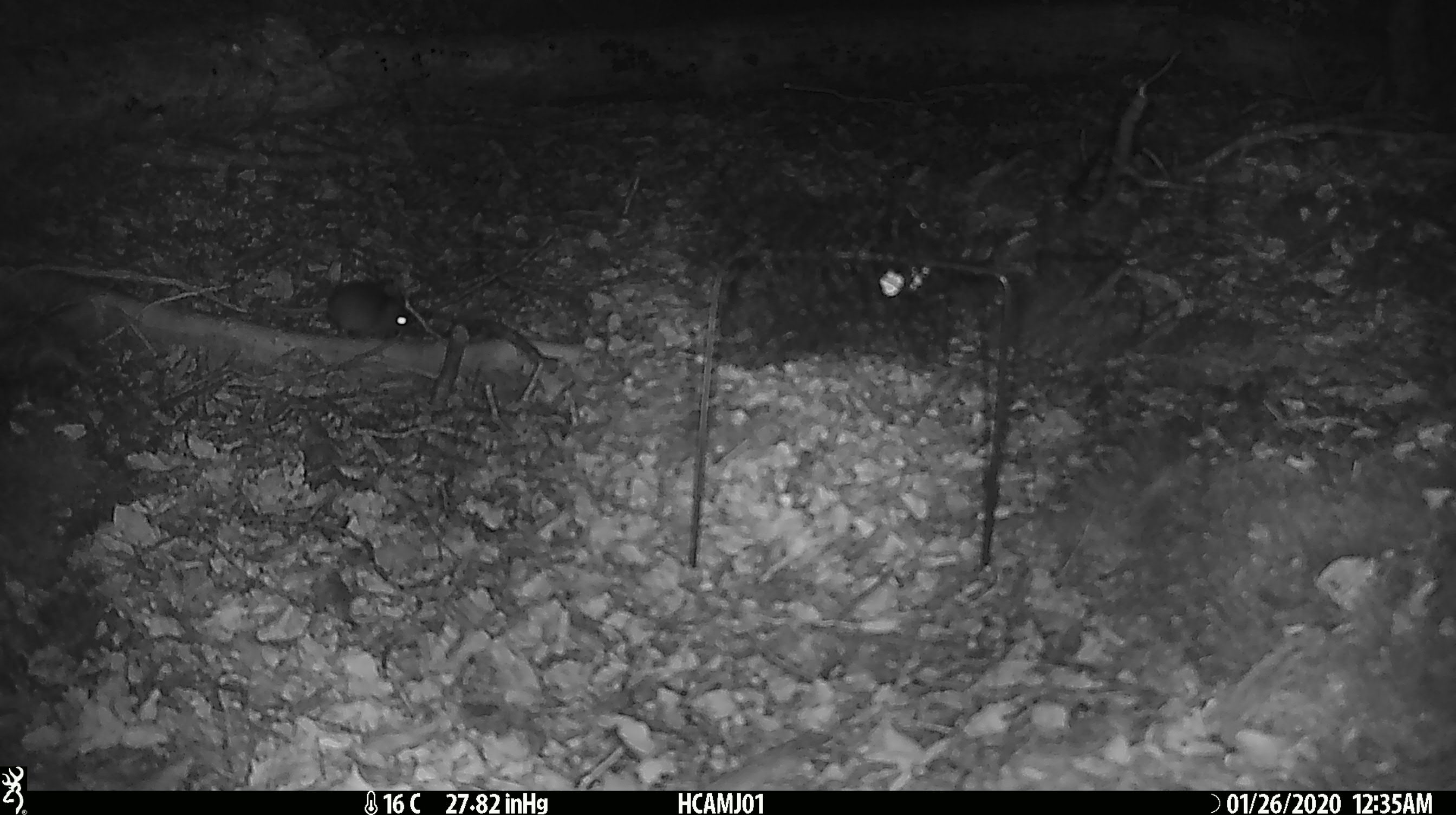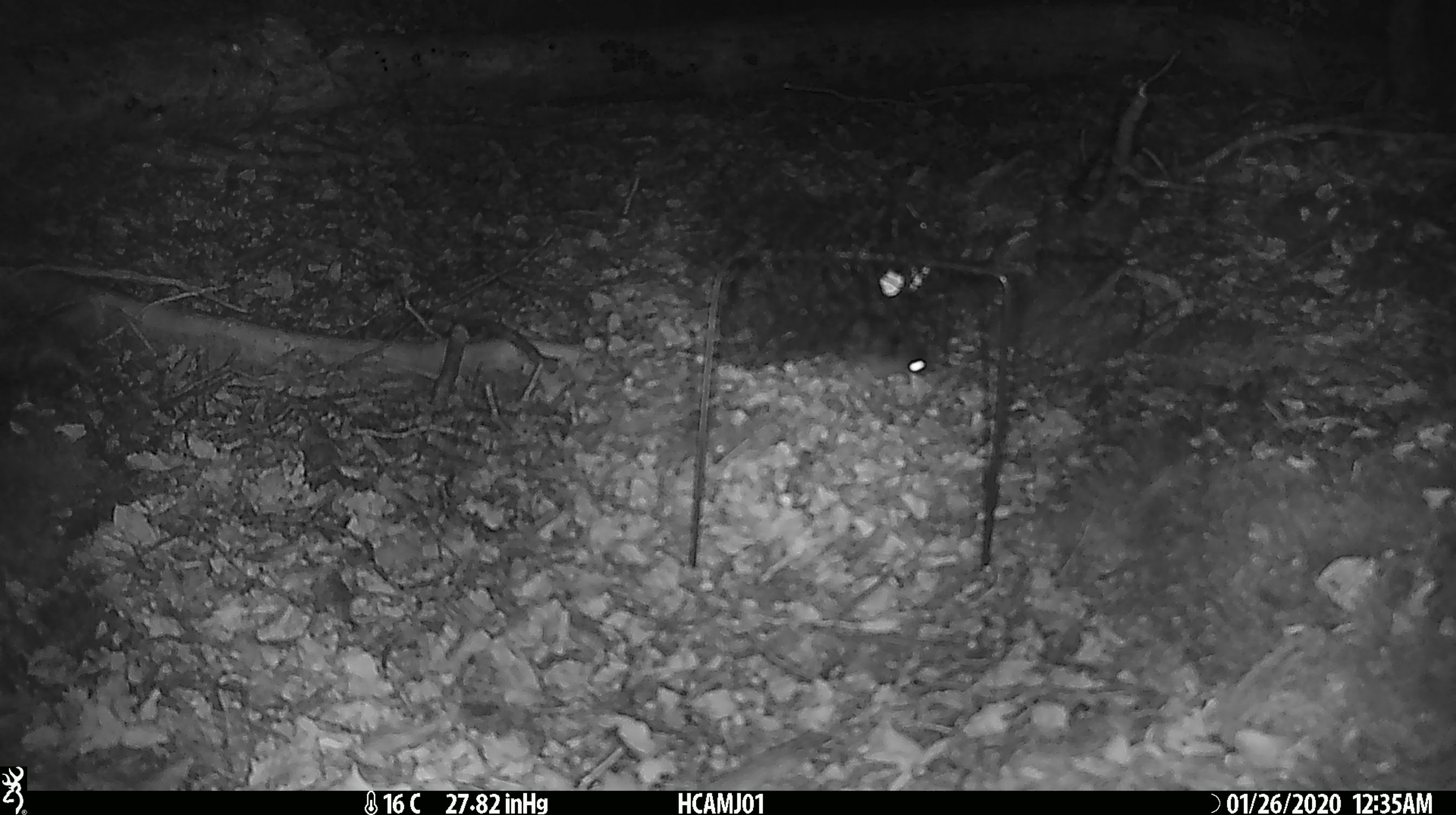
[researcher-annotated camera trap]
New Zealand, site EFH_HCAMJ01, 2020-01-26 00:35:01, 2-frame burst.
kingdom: Animalia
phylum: Chordata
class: Mammalia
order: Rodentia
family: Muridae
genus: Mus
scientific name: Mus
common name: mouse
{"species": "mouse (Mus)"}